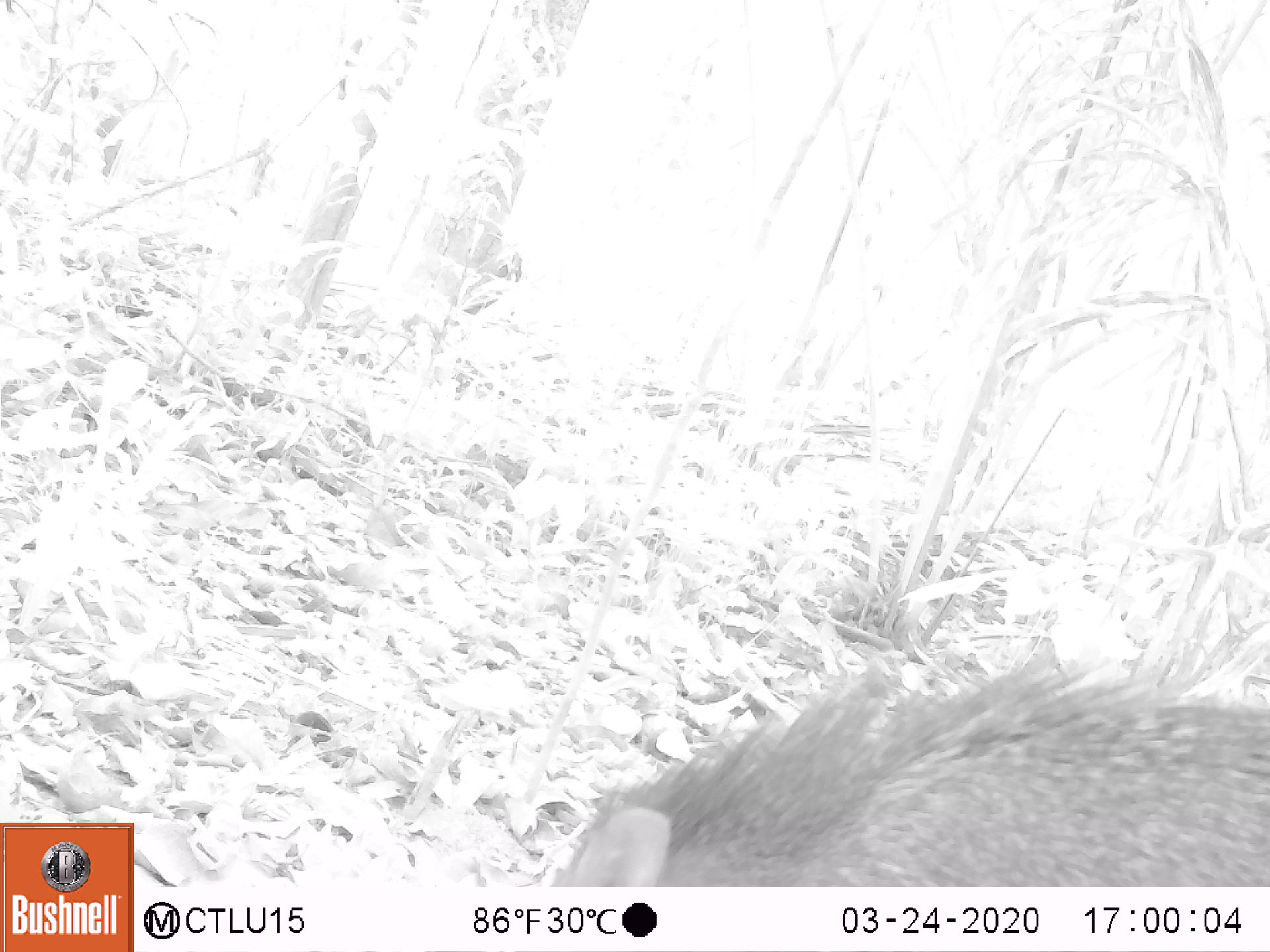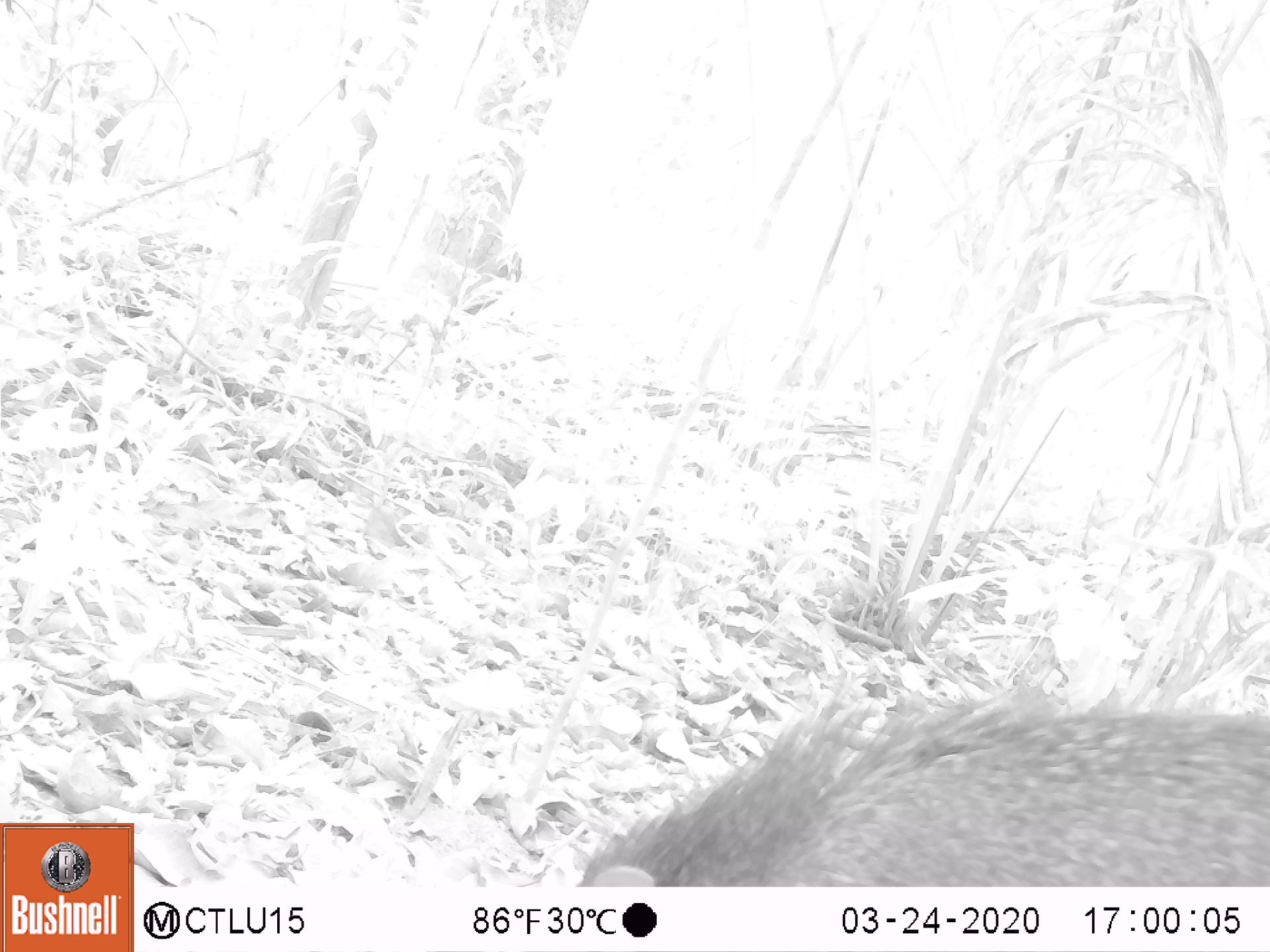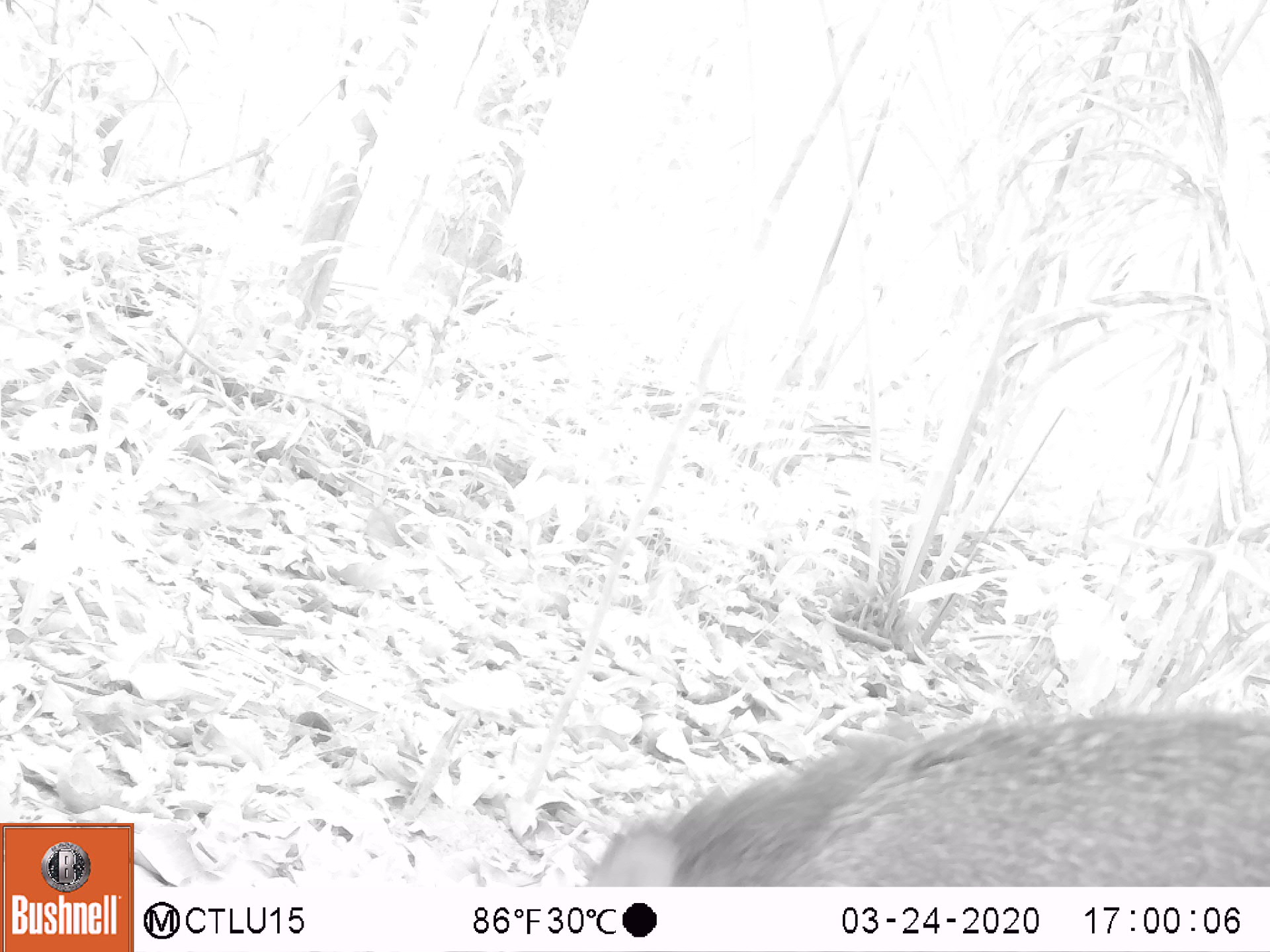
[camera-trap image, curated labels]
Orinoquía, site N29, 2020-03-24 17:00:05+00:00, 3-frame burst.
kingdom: Animalia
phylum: Chordata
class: Mammalia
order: Artiodactyla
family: Tayassuidae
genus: Pecari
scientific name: Pecari tajacu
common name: collared peccary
Collared peccary (Pecari tajacu).